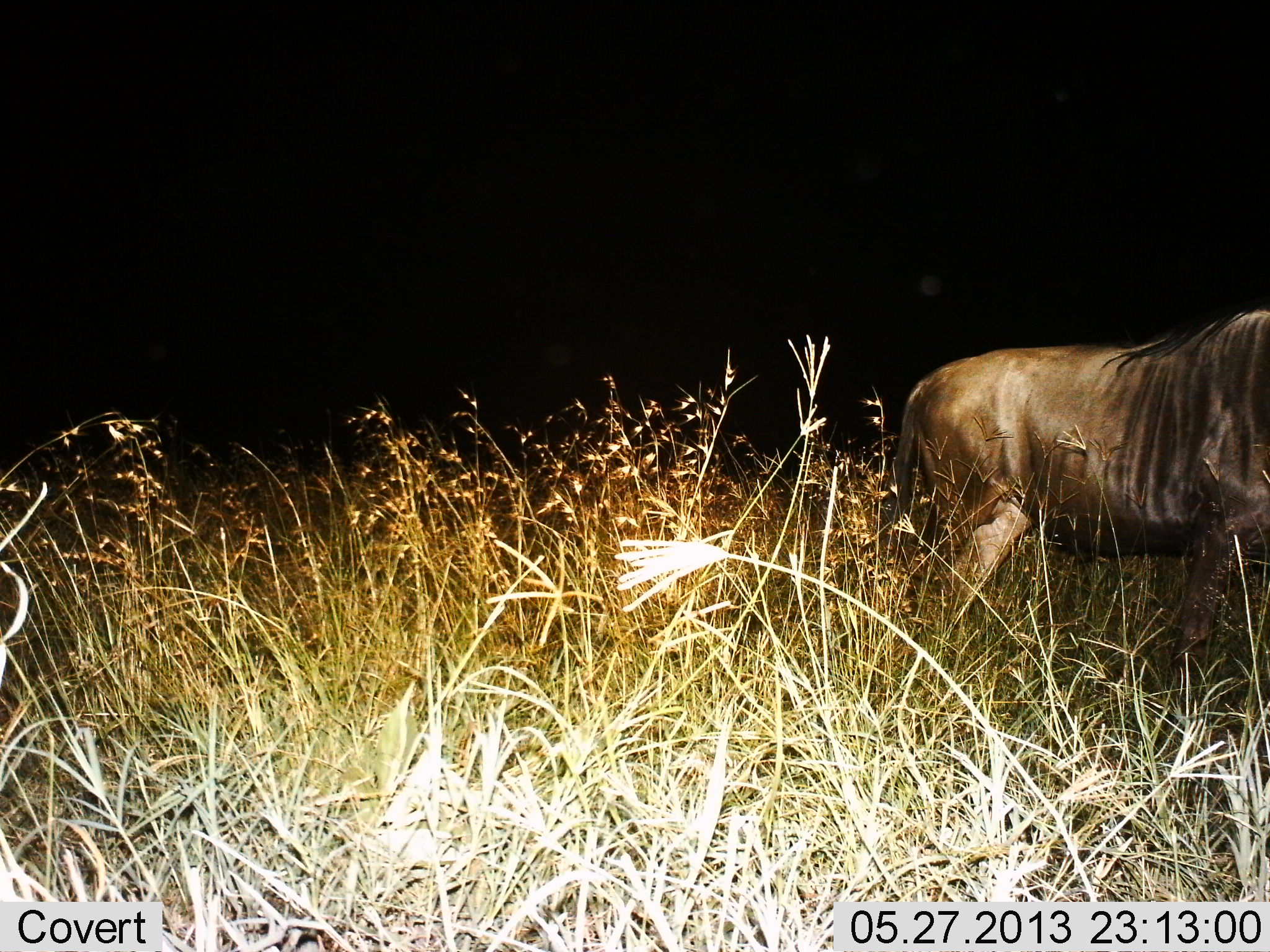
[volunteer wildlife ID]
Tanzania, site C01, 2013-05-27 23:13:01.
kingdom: Animalia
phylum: Chordata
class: Mammalia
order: Artiodactyla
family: Bovidae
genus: Connochaetes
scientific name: Connochaetes taurinus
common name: blue wildebeest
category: wildebeest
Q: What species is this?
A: Wildebeest (blue wildebeest) (Connochaetes taurinus).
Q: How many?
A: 1.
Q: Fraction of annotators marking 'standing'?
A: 90%.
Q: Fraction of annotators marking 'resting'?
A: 0%.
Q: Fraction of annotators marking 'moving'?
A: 10%.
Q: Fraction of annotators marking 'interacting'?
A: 0%.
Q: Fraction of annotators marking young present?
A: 0%.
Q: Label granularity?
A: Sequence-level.